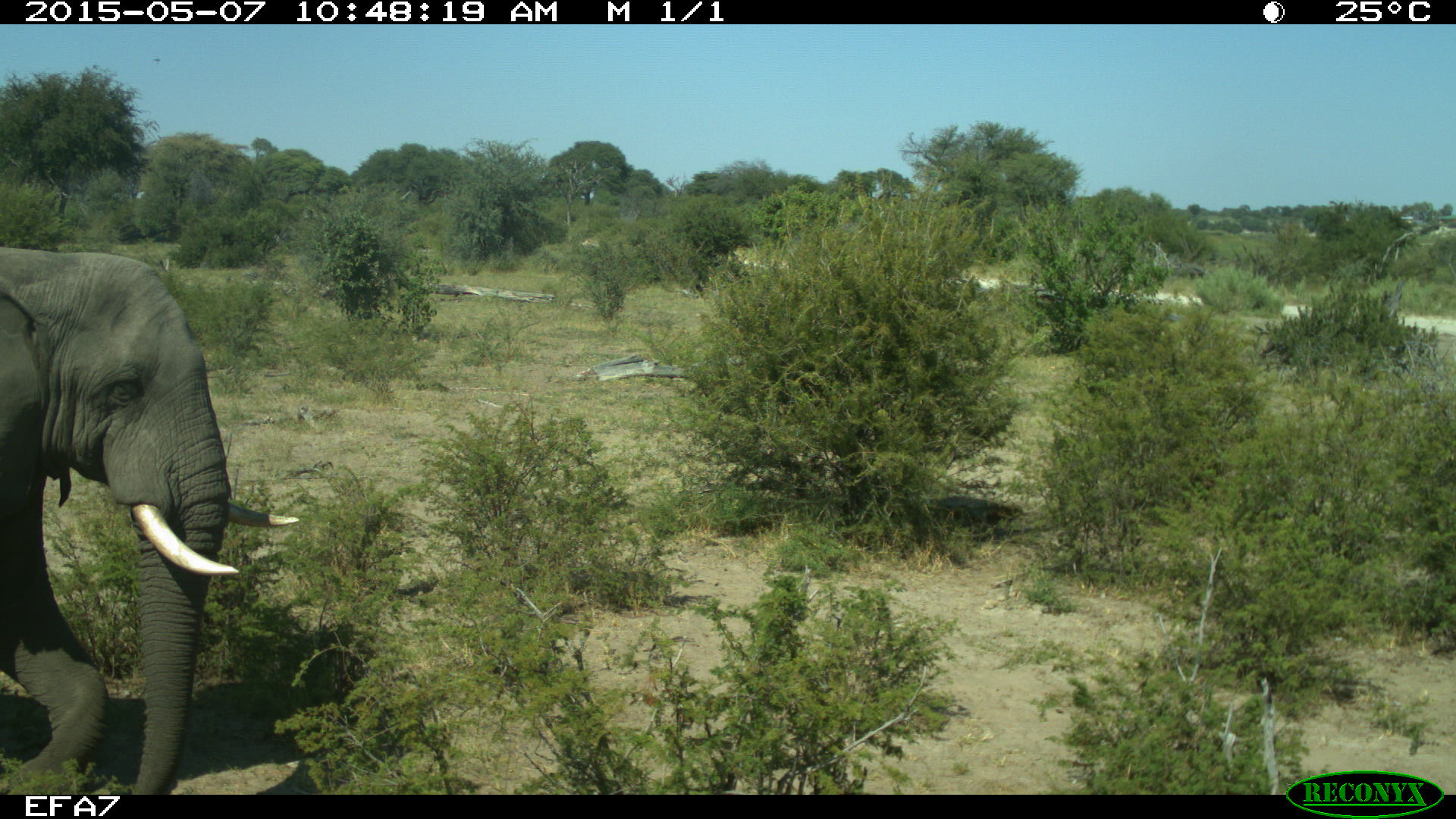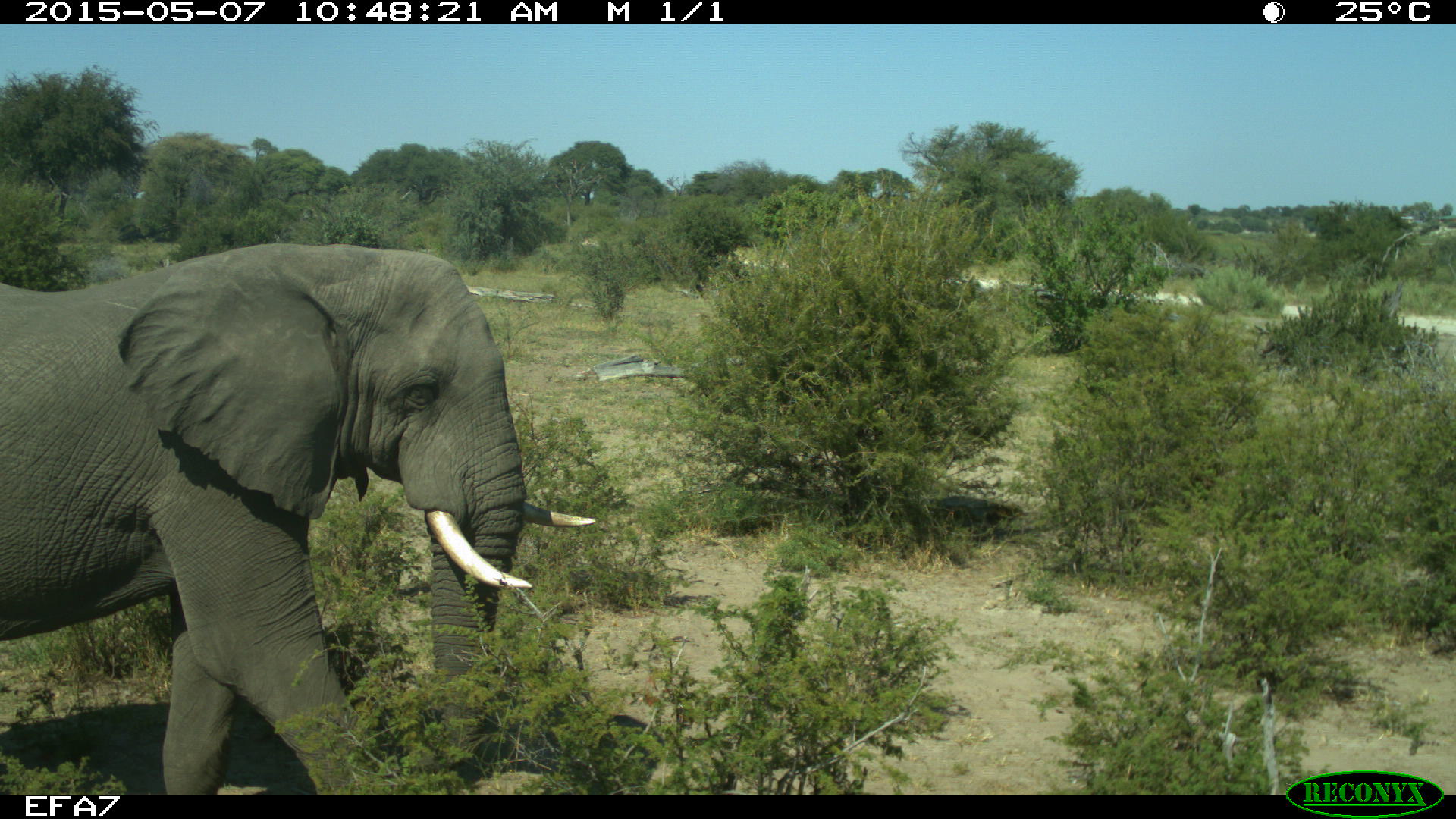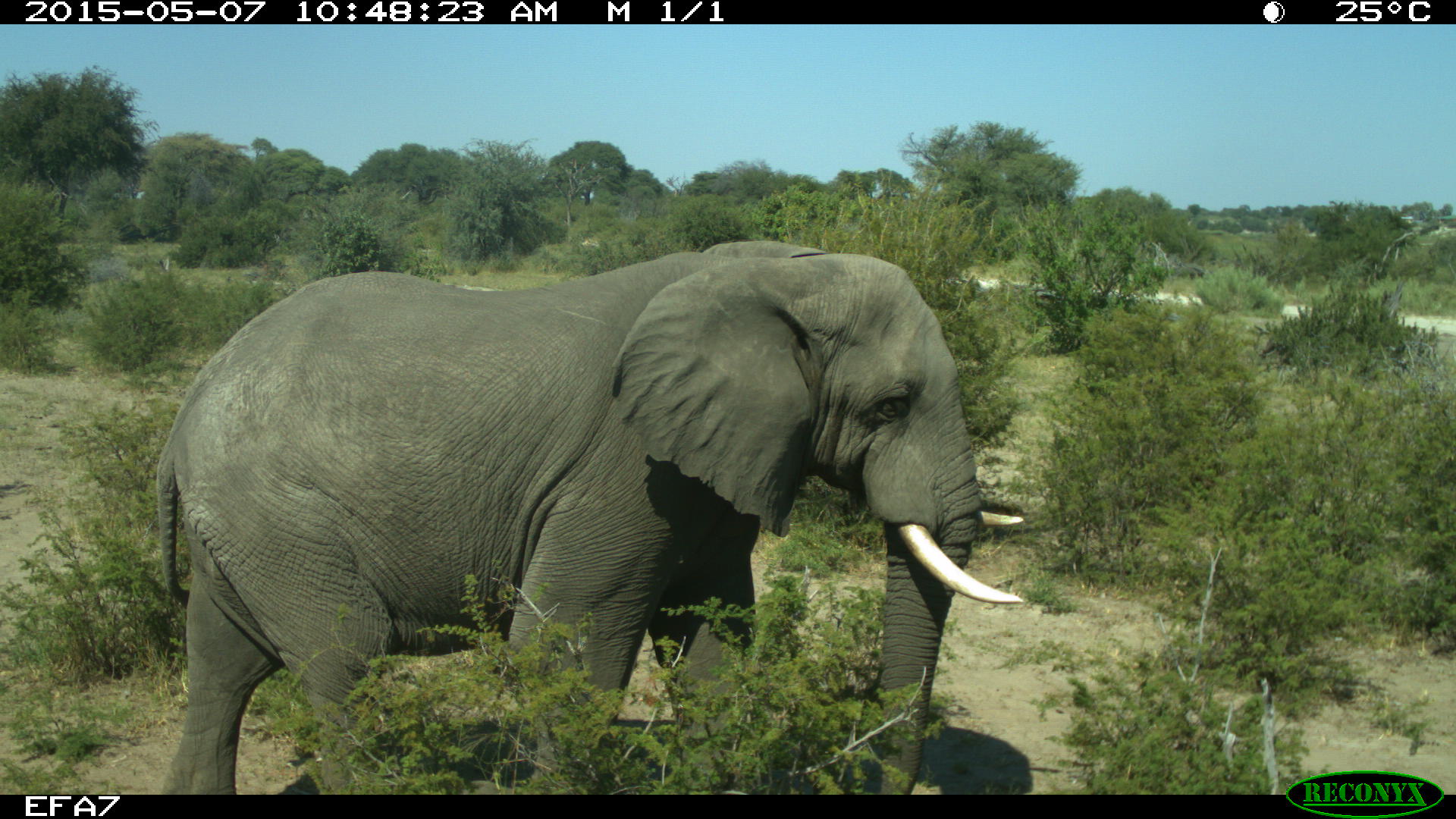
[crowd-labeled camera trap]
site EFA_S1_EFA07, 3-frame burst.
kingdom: Animalia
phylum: Chordata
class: Mammalia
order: Proboscidea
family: Elephantidae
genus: Loxodonta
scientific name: Loxodonta africana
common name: african bush elephant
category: elephant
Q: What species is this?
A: Elephant (african bush elephant) (Loxodonta africana).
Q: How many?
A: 1.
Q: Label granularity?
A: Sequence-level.